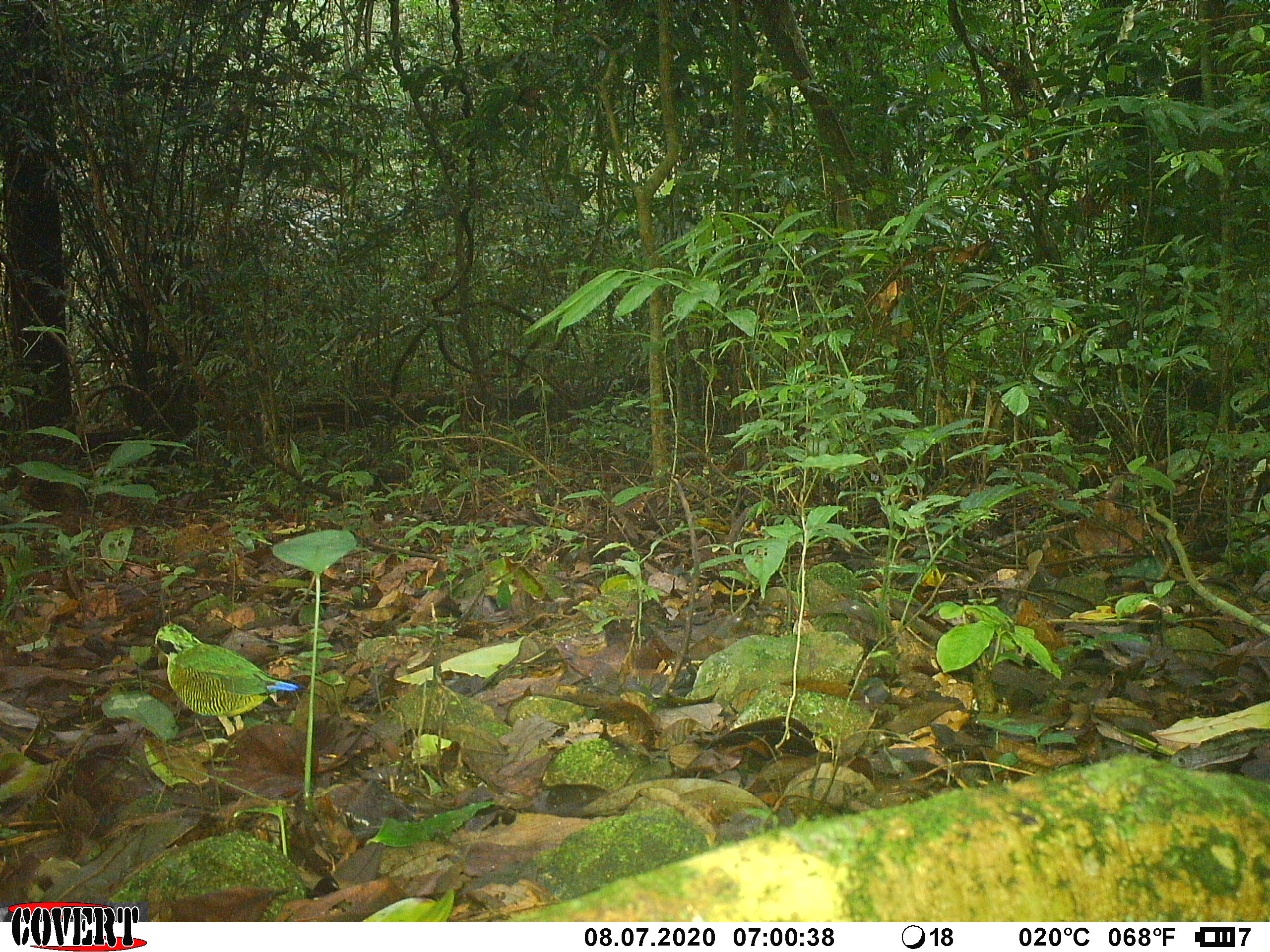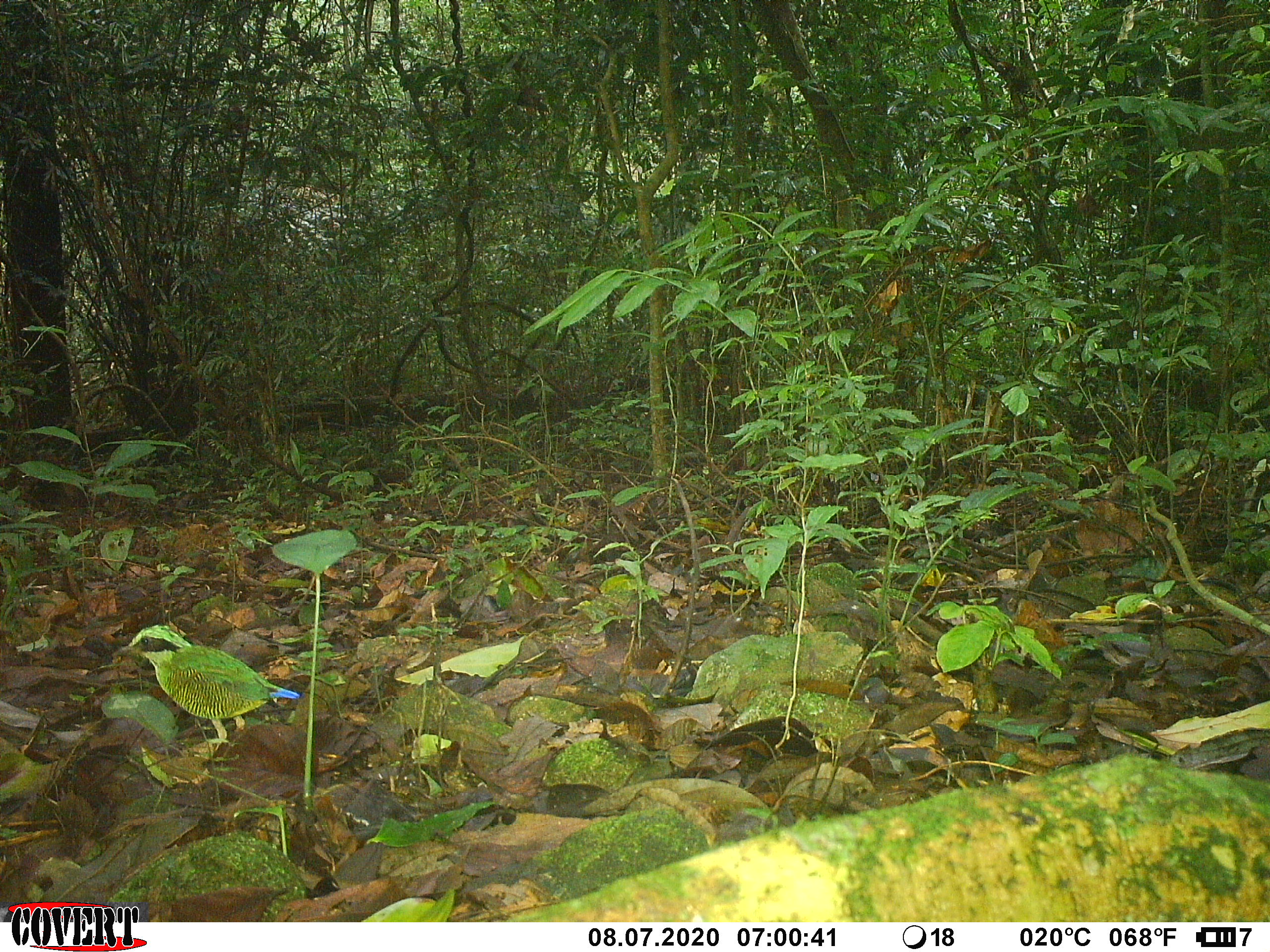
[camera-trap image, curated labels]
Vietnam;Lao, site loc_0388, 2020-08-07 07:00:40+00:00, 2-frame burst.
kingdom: Animalia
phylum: Chordata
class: Aves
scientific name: Aves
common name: bird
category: unidentified bird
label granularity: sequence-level